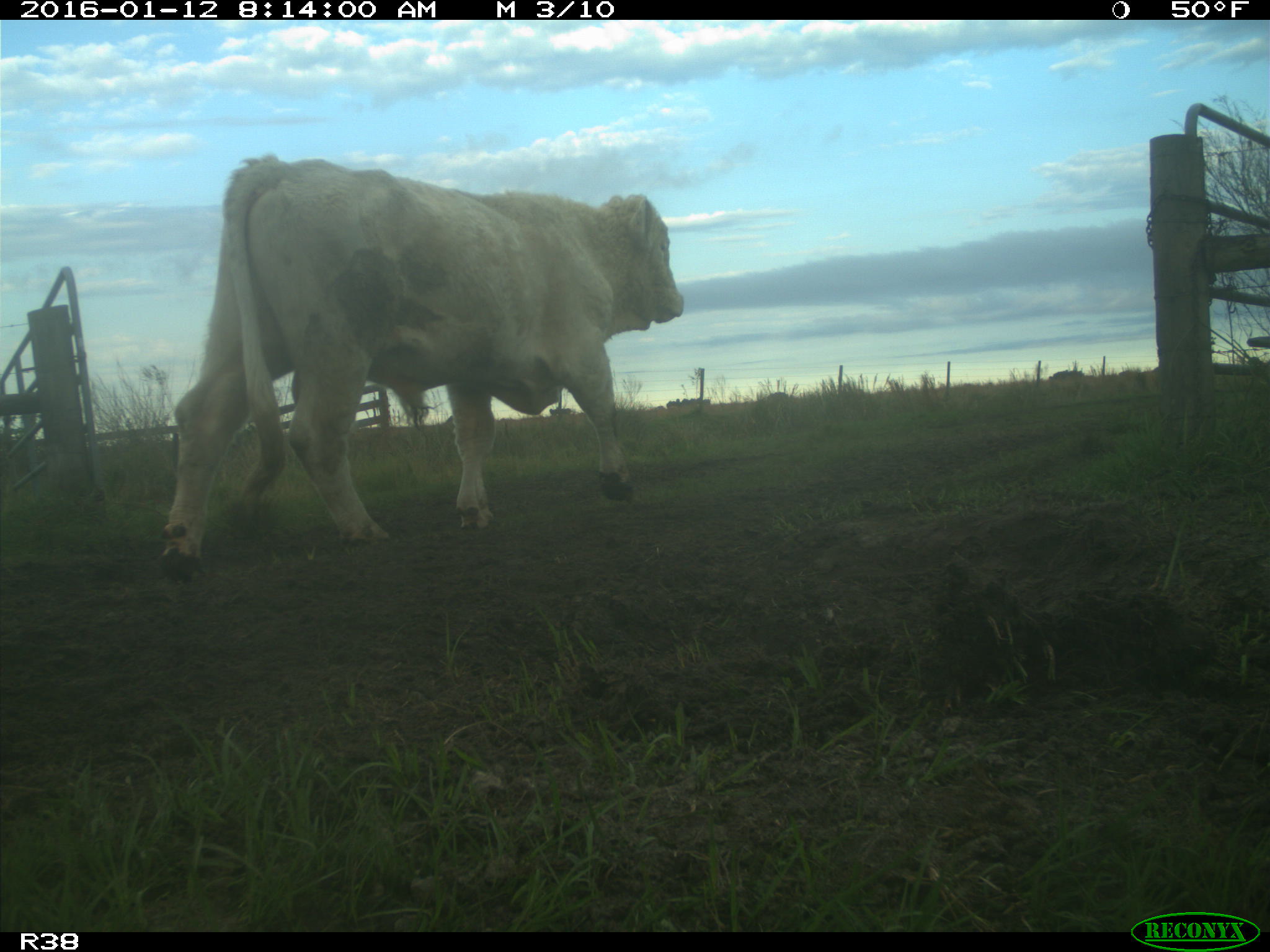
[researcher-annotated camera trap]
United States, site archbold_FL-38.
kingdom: Animalia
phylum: Chordata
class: Mammalia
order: Artiodactyla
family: Bovidae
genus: Bos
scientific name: Bos taurus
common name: domestic cow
Bos taurus (domestic cow).